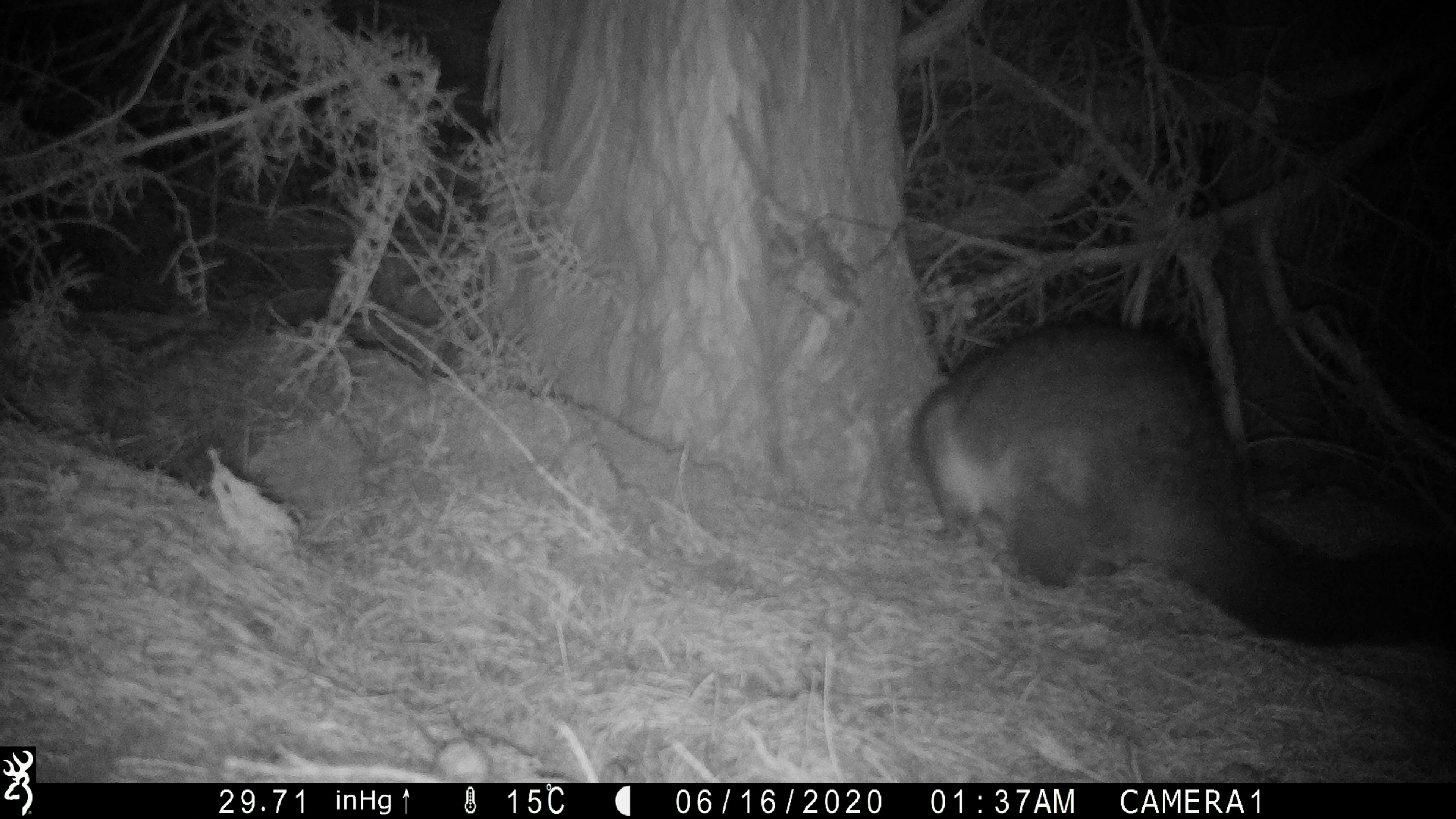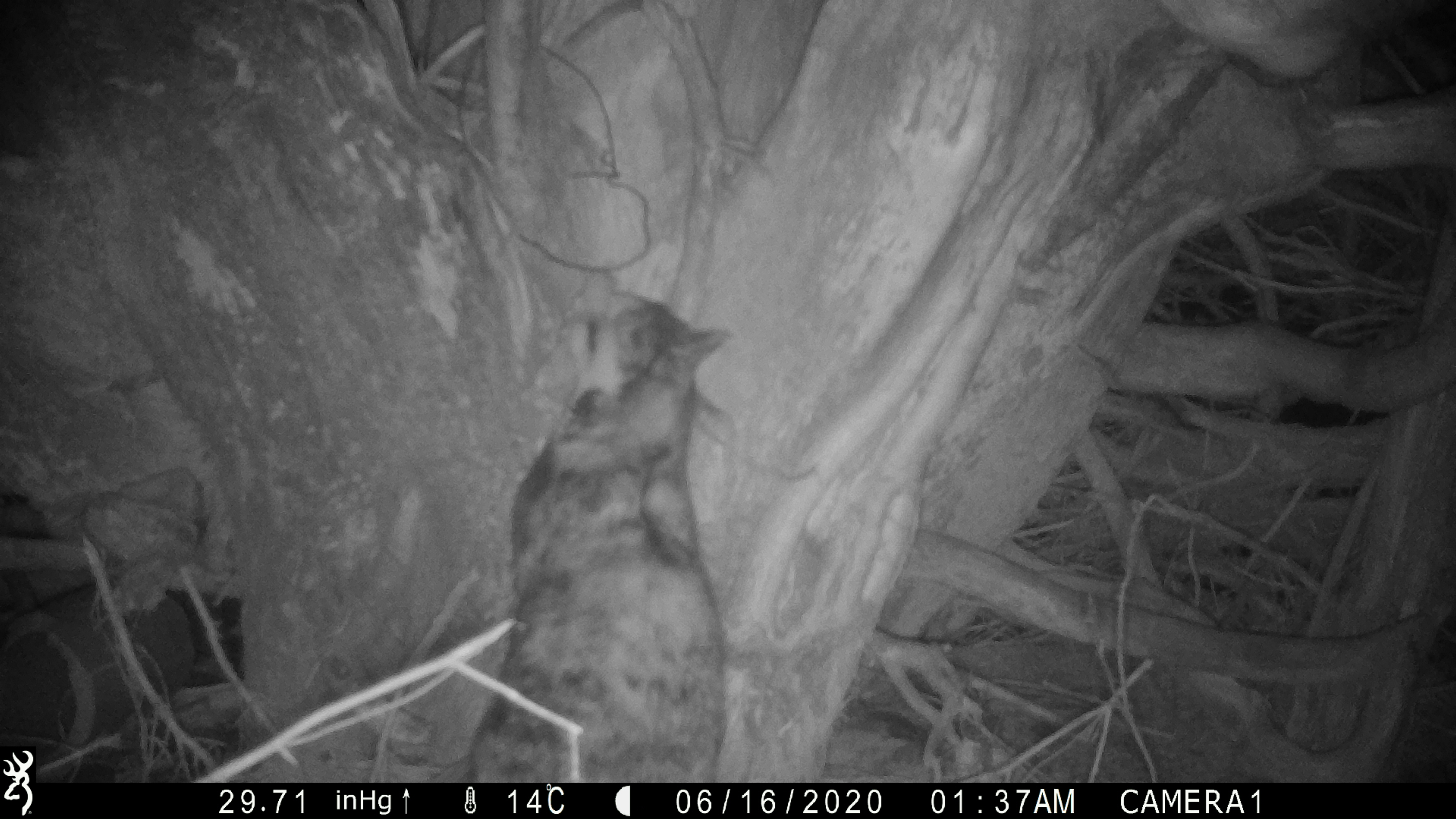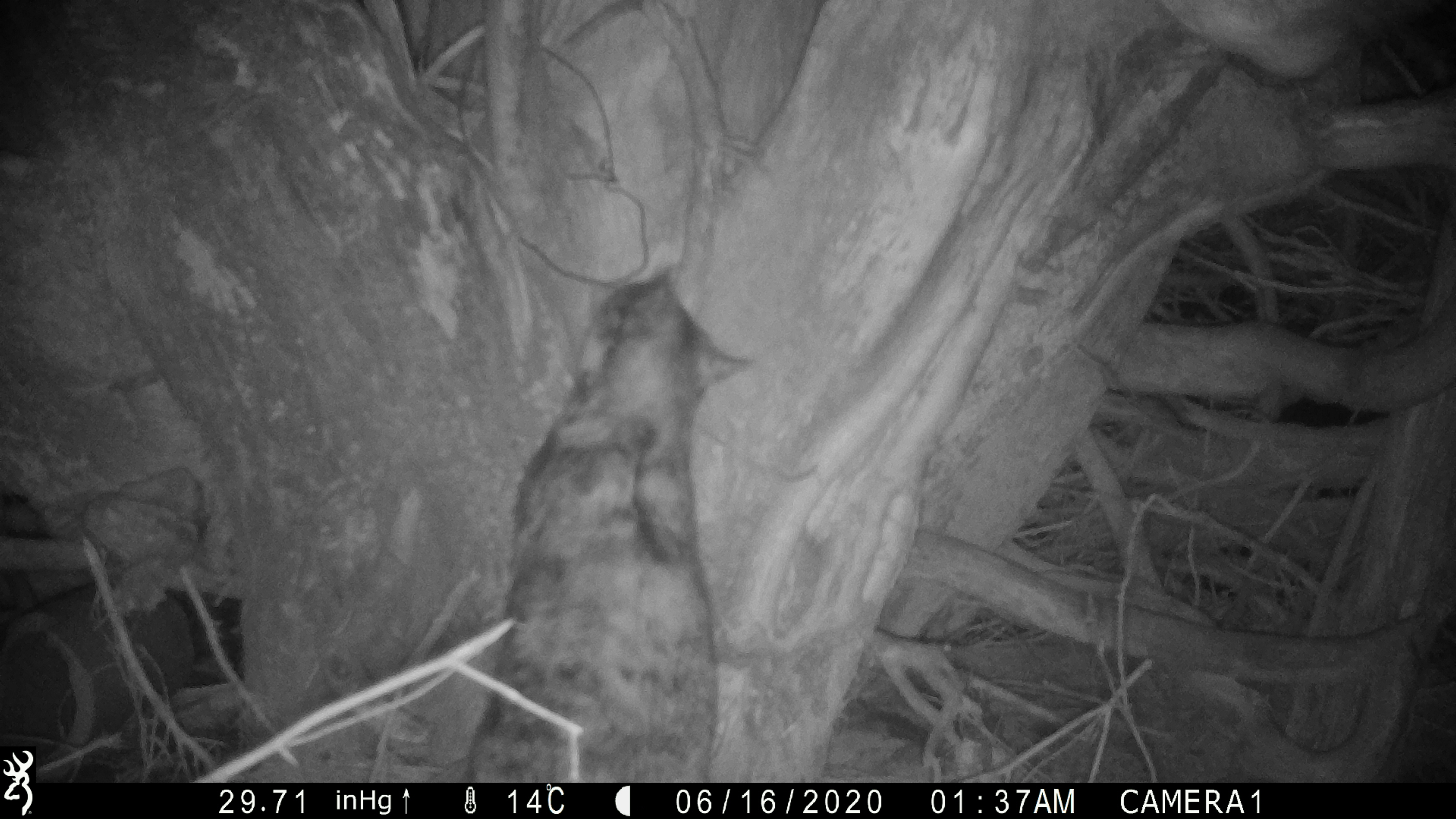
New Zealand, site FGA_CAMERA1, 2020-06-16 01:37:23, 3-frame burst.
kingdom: Animalia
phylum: Chordata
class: Mammalia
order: Diprotodontia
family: Phalangeridae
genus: Trichosurus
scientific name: Trichosurus vulpecula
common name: common brushtail possum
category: possum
Possum (common brushtail possum) (Trichosurus vulpecula).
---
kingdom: Animalia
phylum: Chordata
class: Mammalia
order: Carnivora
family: Felidae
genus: Felis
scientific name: Felis catus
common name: domestic cat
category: cat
Cat (domestic cat) (Felis catus).